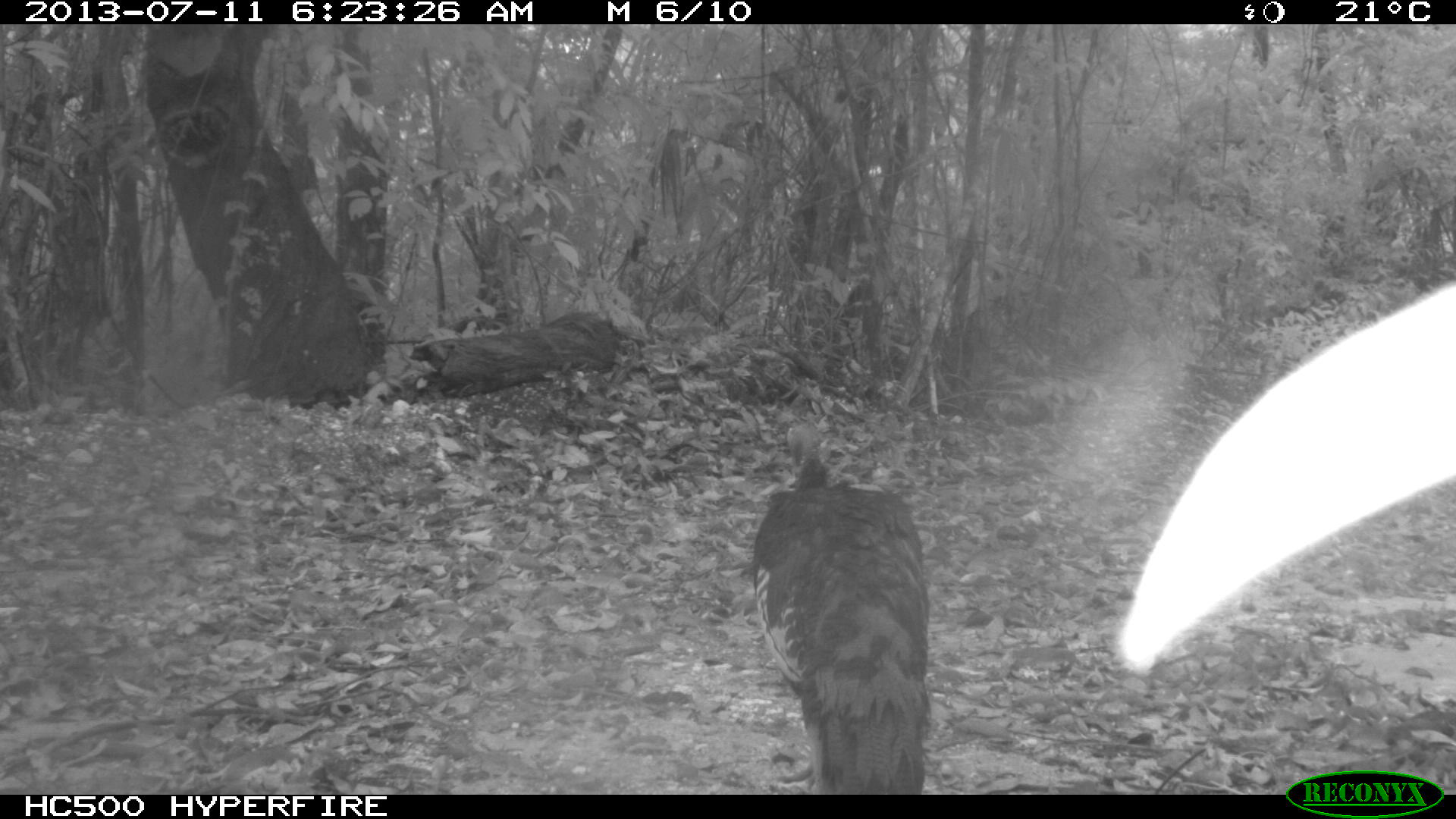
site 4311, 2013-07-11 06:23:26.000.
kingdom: Animalia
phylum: Chordata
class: Aves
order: Galliformes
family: Phasianidae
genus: Meleagris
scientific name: Meleagris ocellata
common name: ocellated turkey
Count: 1.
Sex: female.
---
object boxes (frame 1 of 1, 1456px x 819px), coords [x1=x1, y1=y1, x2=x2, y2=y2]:
meleagris ocellata: [x1=748, y1=423, x2=930, y2=793]